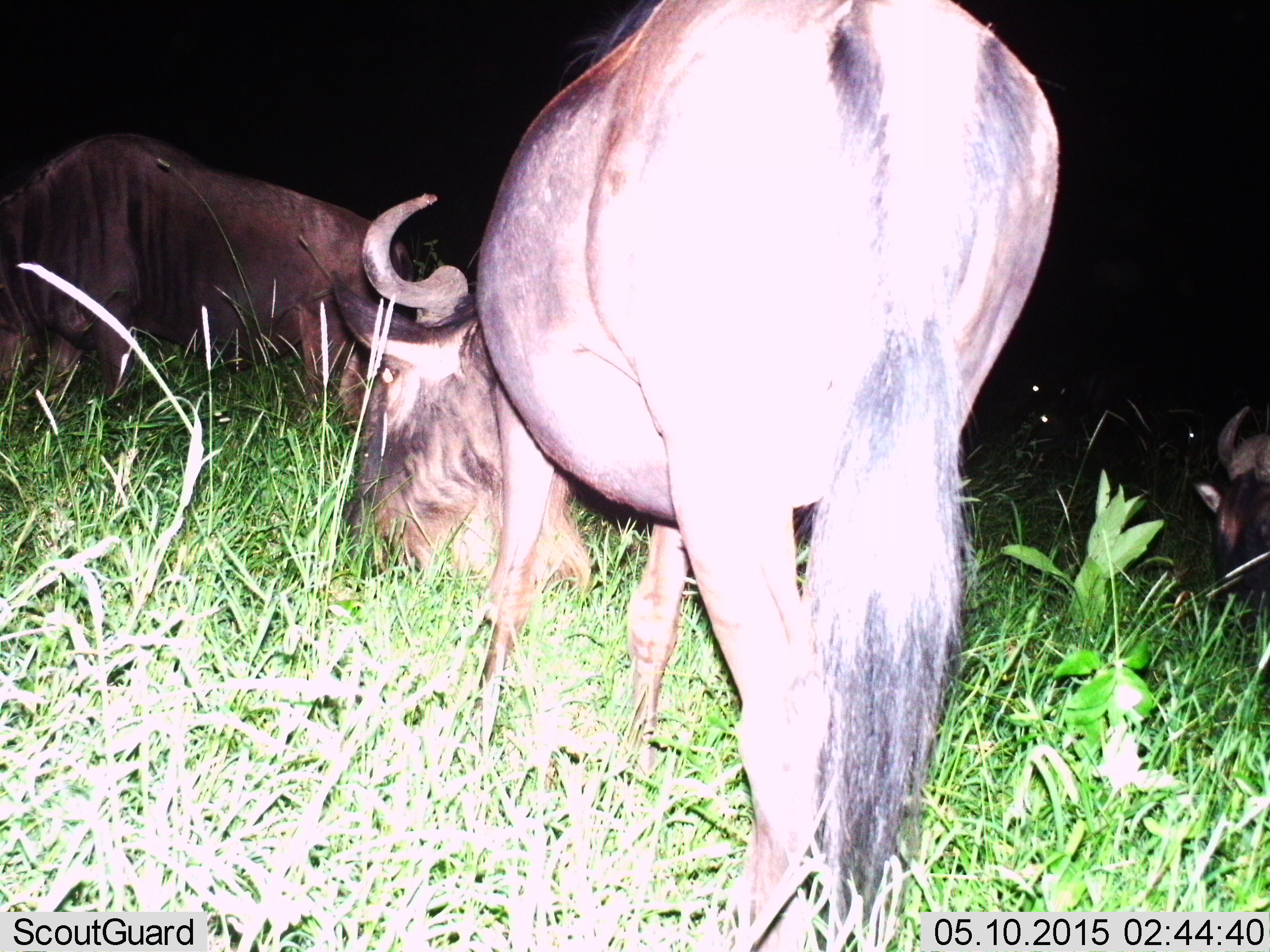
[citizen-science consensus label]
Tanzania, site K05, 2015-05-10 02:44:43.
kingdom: Animalia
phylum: Chordata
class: Mammalia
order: Artiodactyla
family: Bovidae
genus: Connochaetes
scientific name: Connochaetes taurinus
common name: blue wildebeest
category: wildebeest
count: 4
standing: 30%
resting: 10%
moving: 10%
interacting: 0%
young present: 0%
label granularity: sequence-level